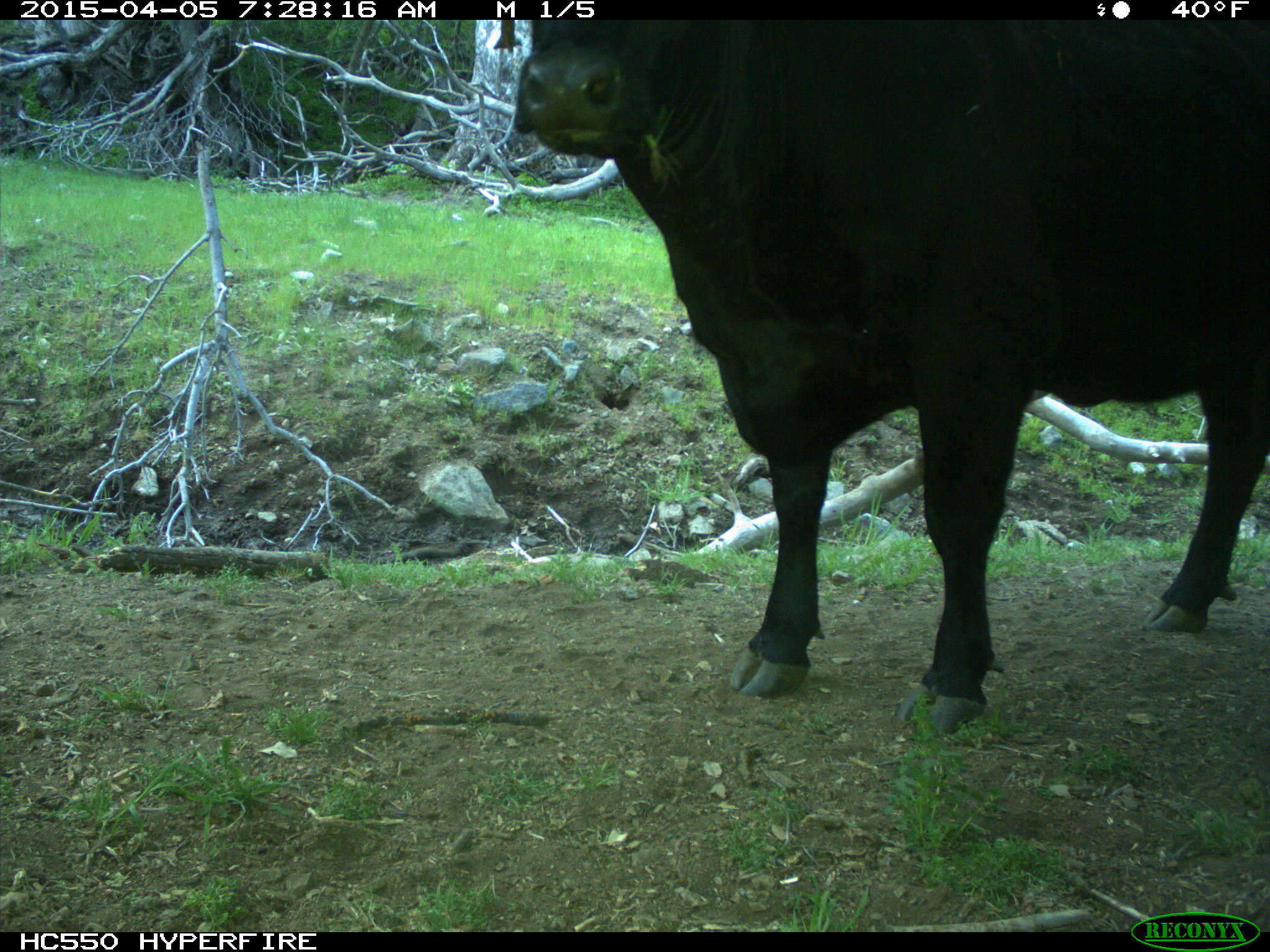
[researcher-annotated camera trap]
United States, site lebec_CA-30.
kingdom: Animalia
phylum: Chordata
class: Mammalia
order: Artiodactyla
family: Bovidae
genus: Bos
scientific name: Bos taurus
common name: domestic cow